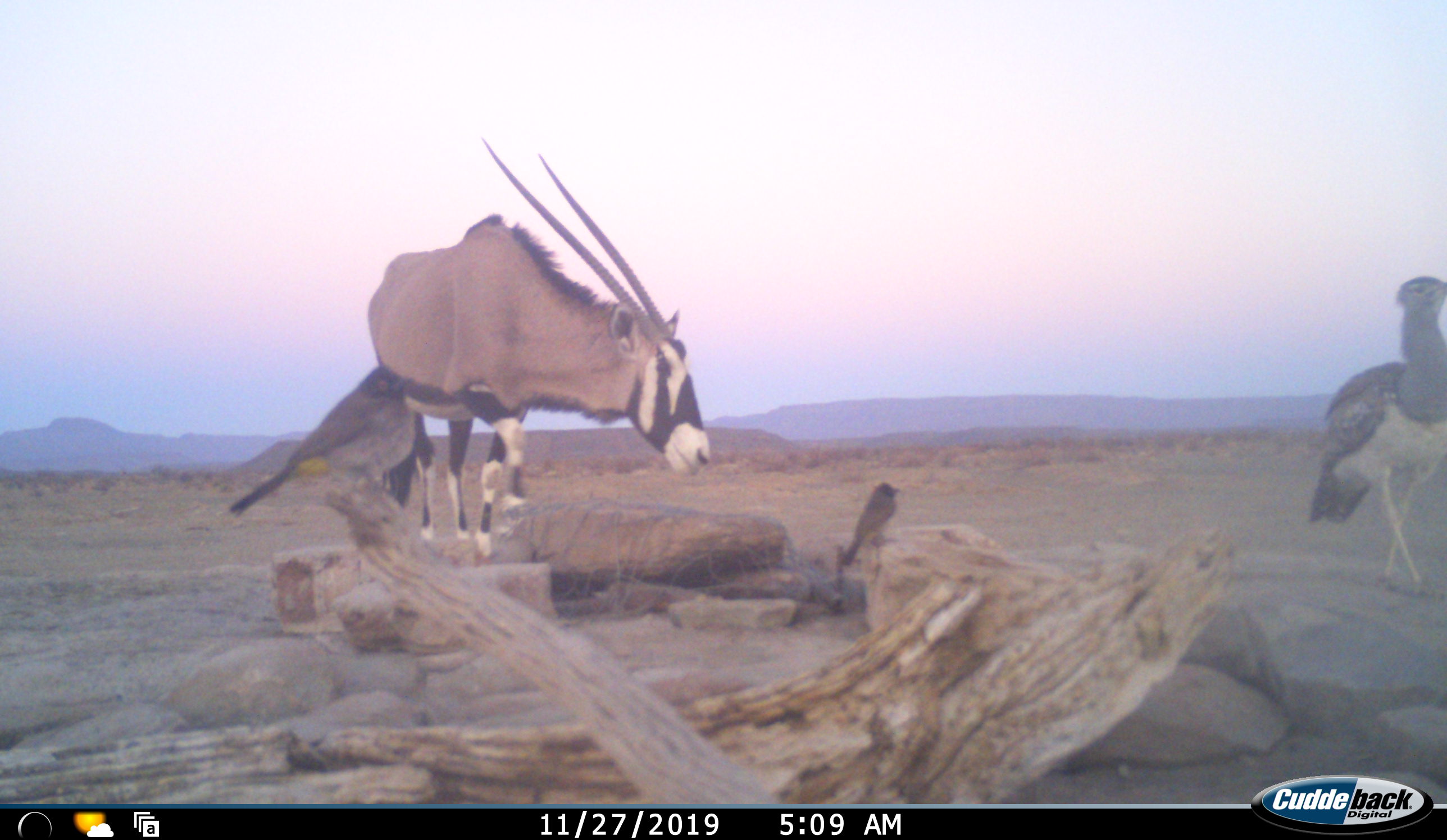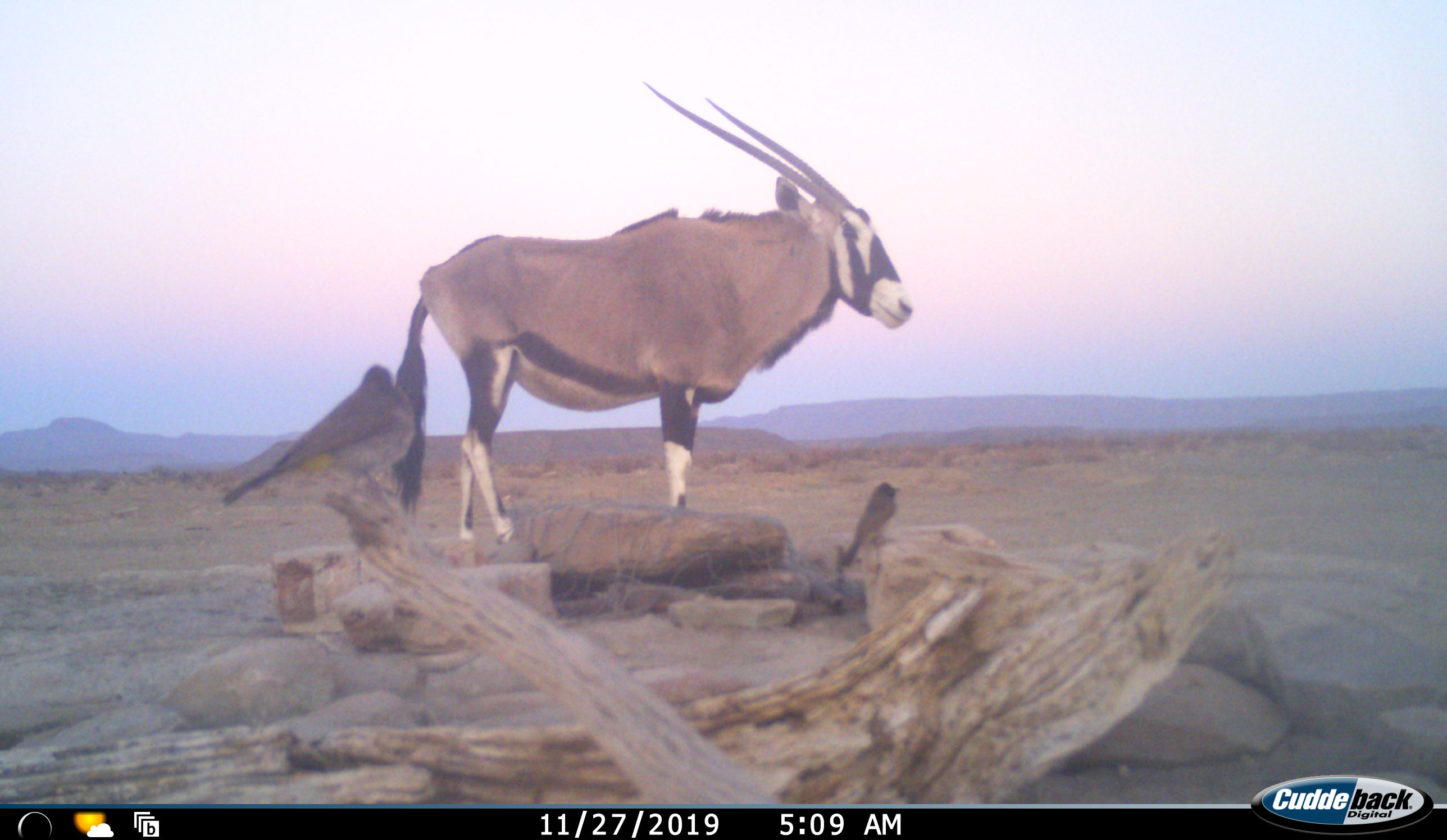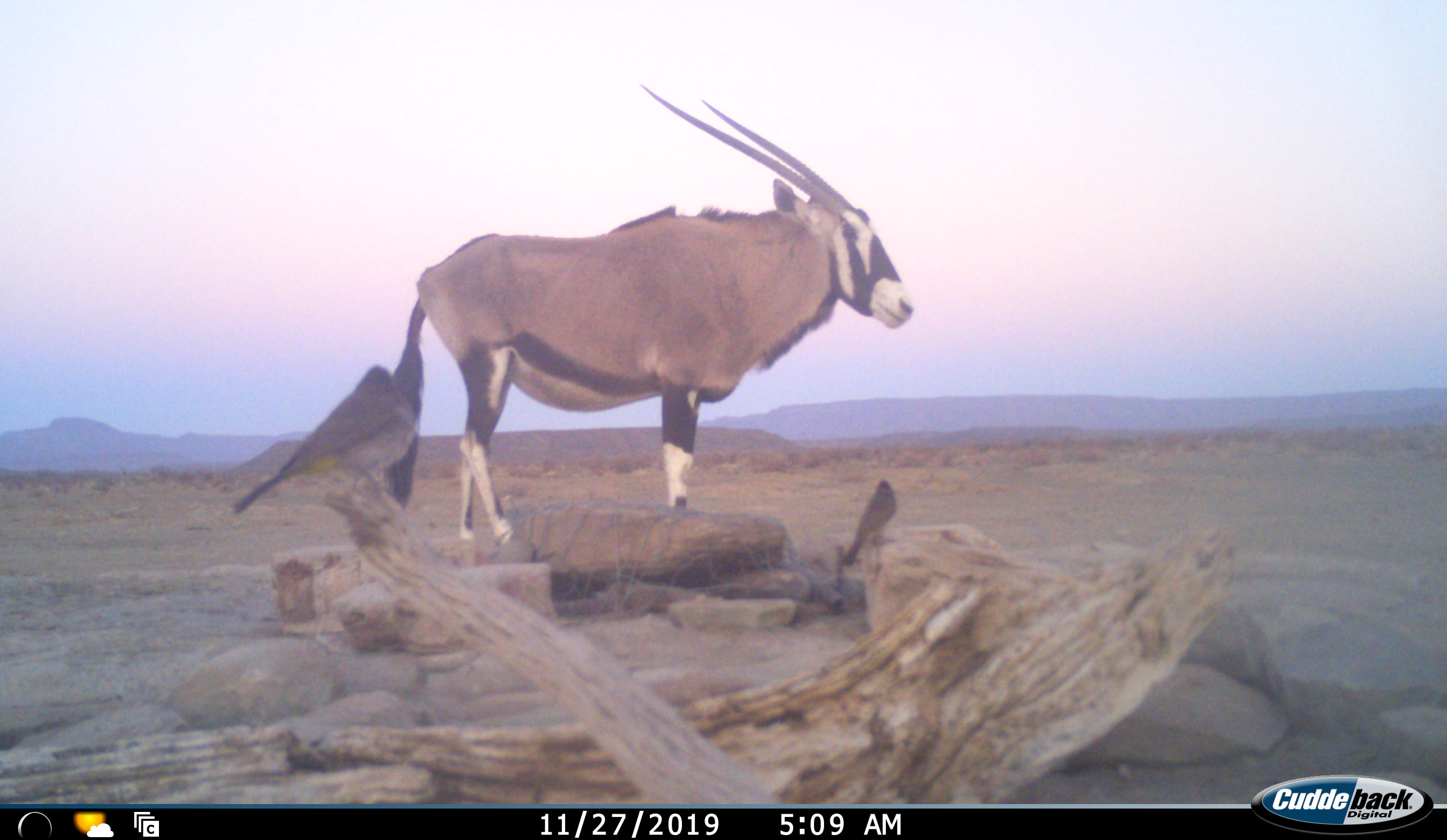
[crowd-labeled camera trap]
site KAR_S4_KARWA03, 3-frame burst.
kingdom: Animalia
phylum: Chordata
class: Aves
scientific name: Aves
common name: bird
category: birdother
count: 2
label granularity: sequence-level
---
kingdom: Animalia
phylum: Chordata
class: Aves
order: Otidiformes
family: Otididae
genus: Ardeotis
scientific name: Ardeotis kori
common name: kori bustard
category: bustardkori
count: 1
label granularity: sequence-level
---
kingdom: Animalia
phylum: Chordata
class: Mammalia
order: Artiodactyla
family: Bovidae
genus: Oryx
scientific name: Oryx gazella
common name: gemsbok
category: oryx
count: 1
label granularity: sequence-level